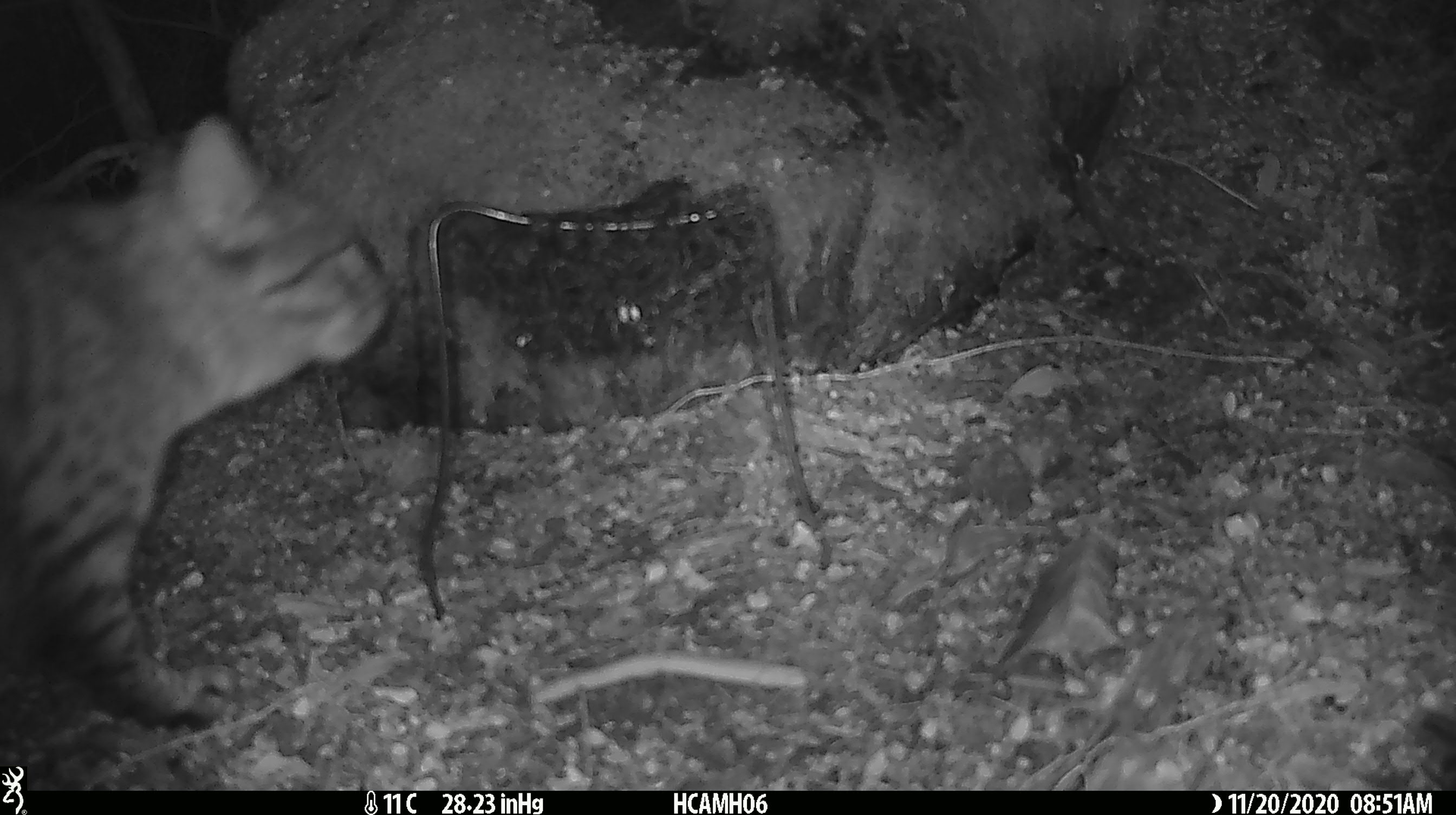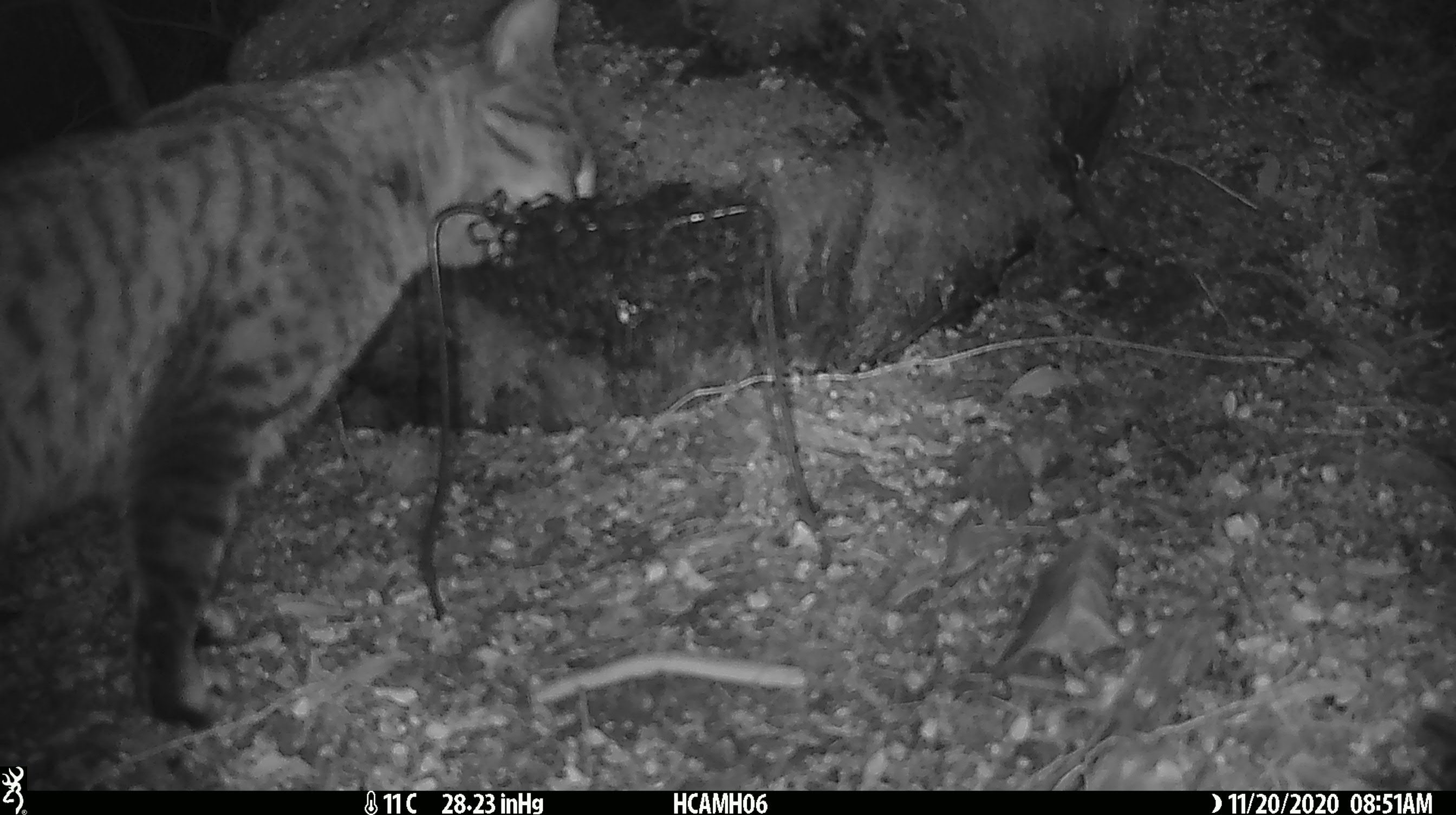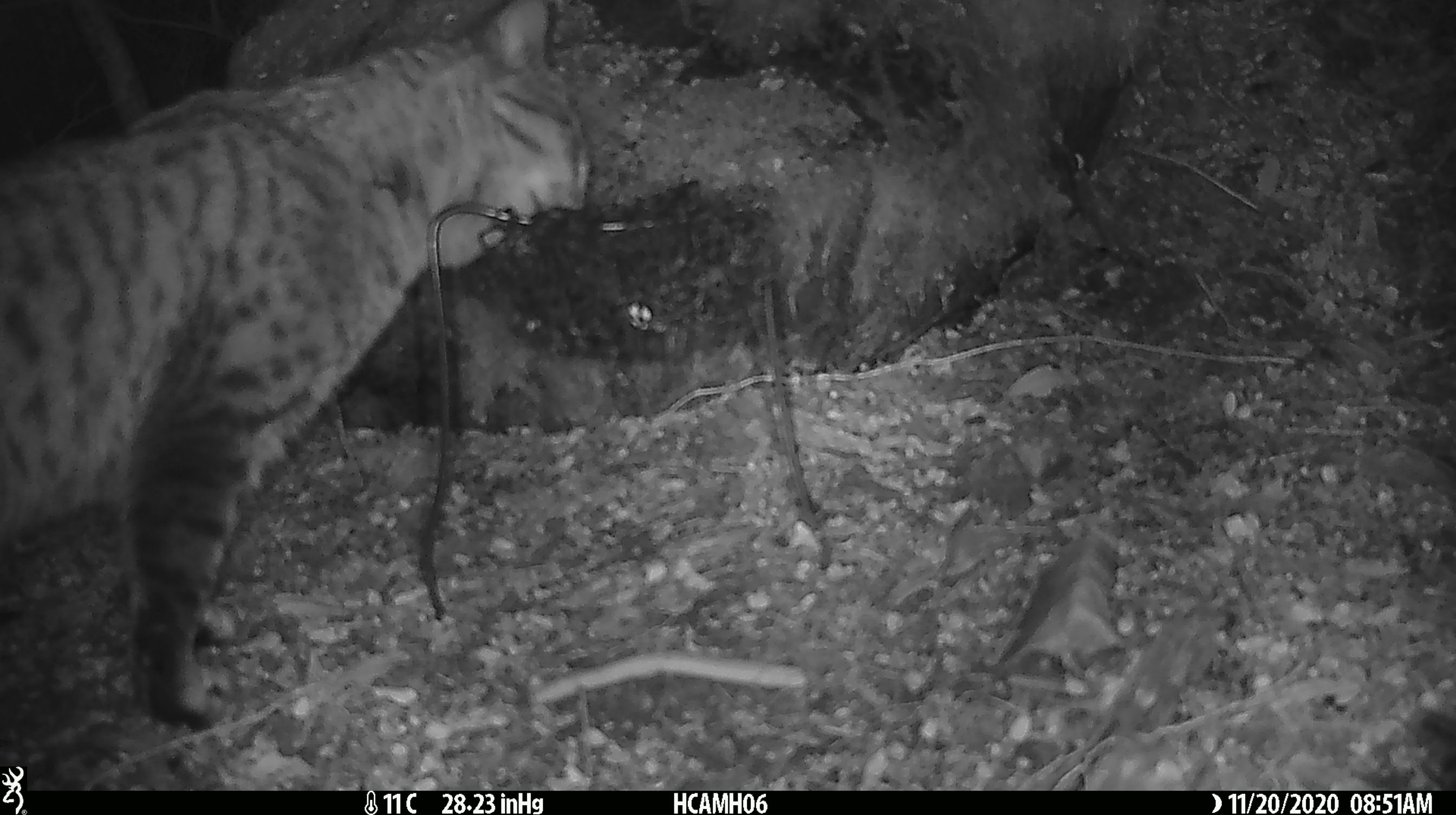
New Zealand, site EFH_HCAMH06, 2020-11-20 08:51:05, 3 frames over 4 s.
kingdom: Animalia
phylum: Chordata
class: Mammalia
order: Carnivora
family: Felidae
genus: Felis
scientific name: Felis catus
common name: domestic cat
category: cat